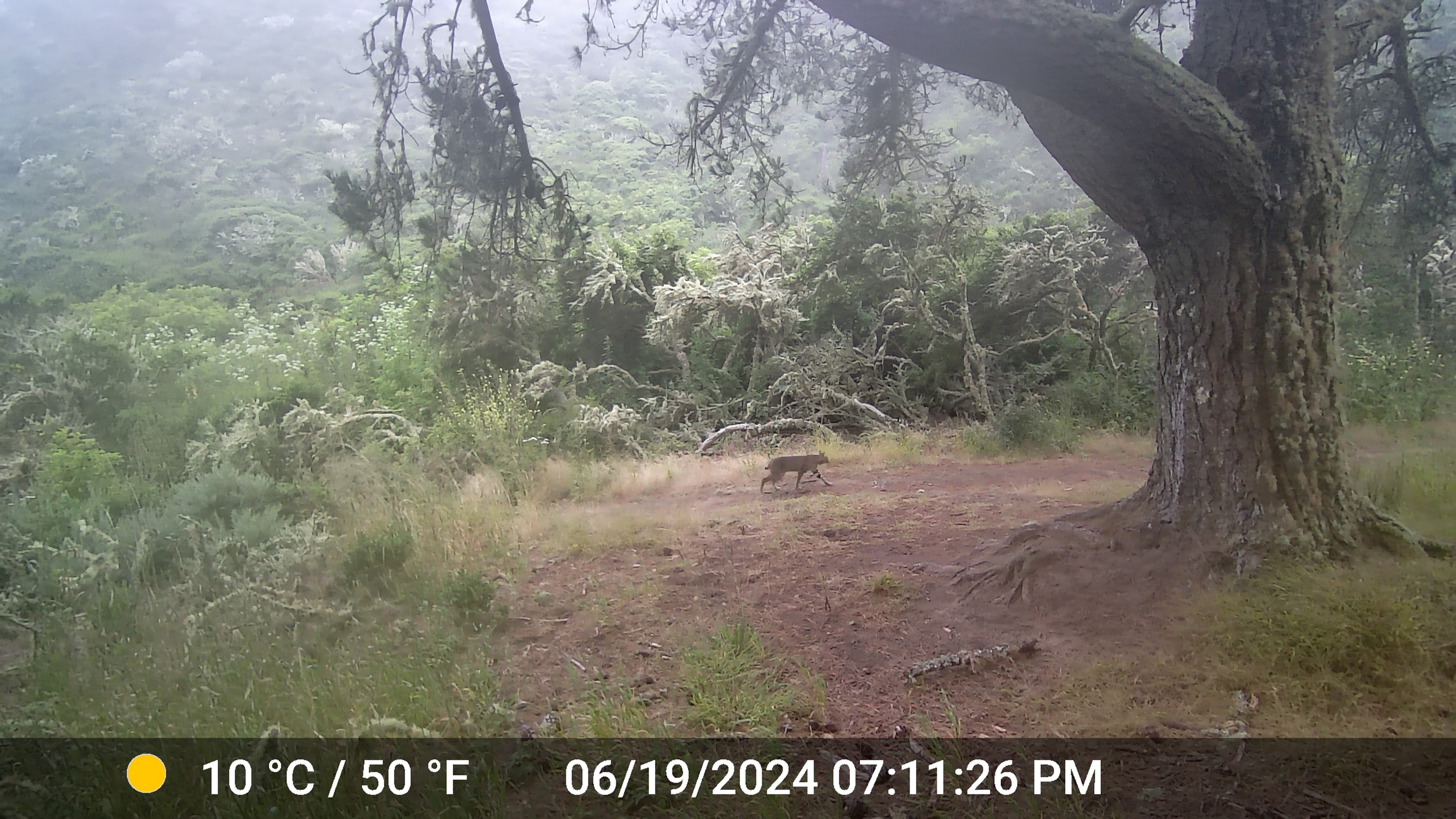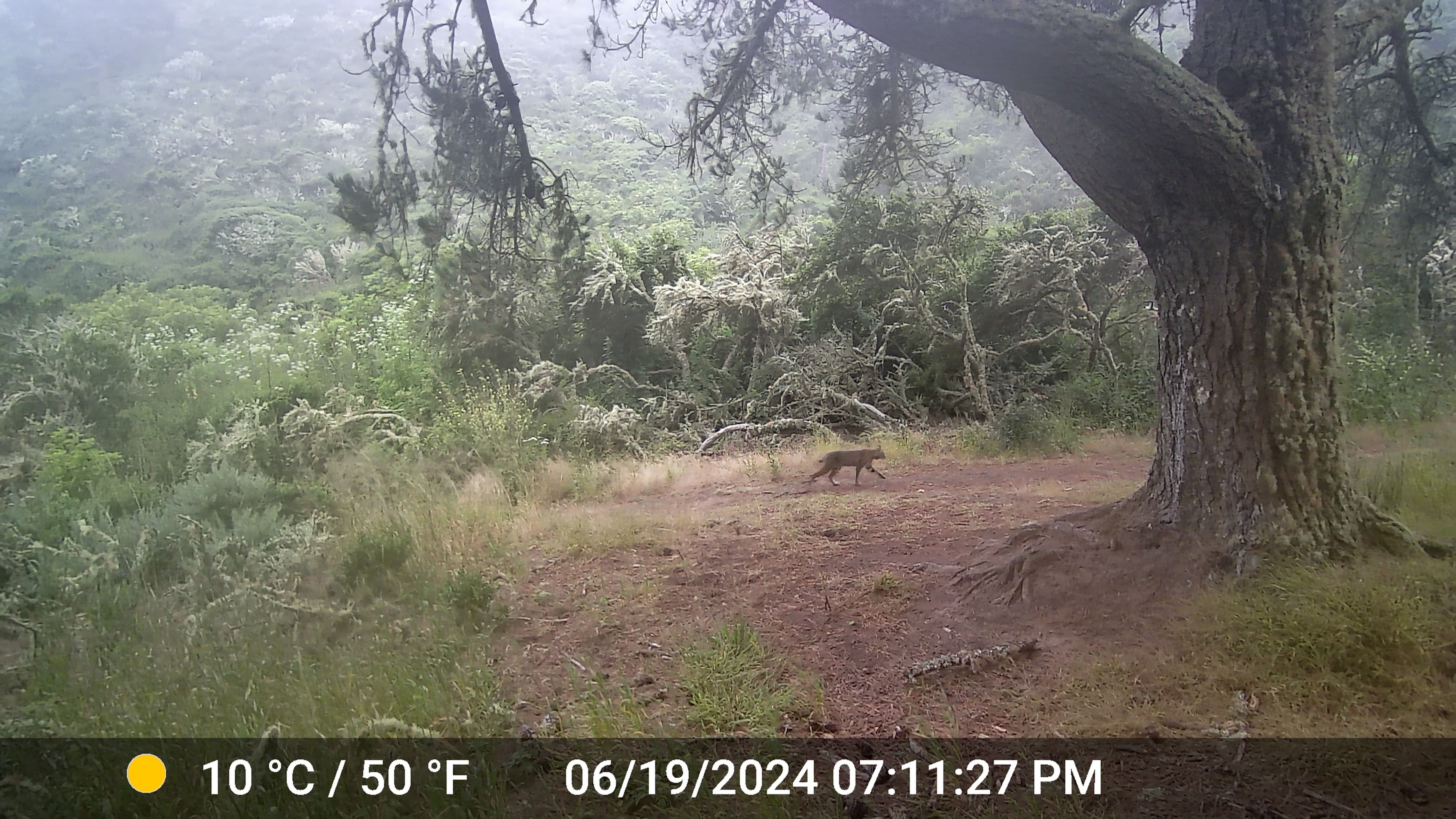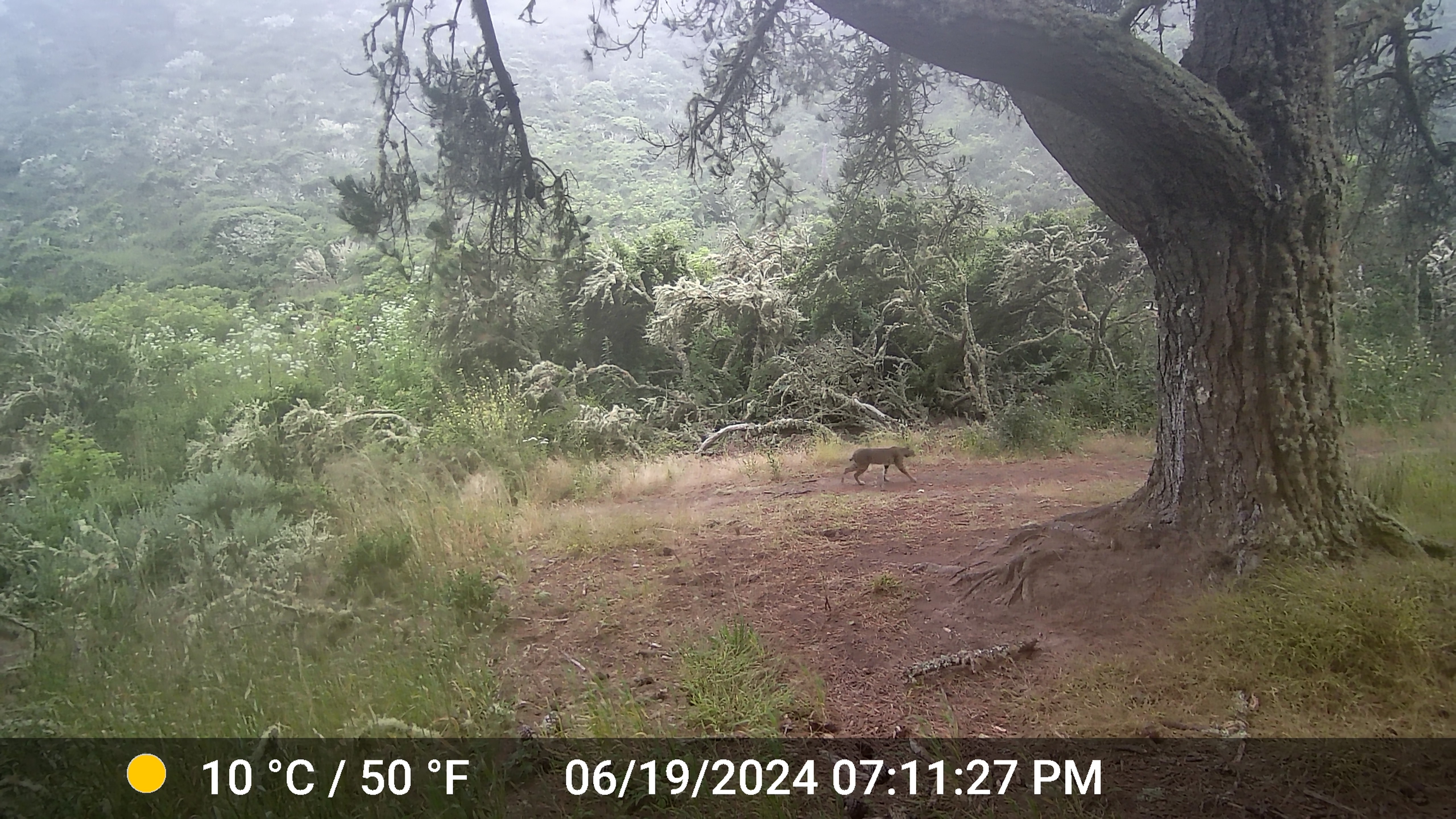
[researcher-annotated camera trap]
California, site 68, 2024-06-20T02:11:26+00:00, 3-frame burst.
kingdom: Animalia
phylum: Chordata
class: Mammalia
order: Carnivora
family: Felidae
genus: Lynx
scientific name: Lynx rufus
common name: bobcat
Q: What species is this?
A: Bobcat (Lynx rufus).